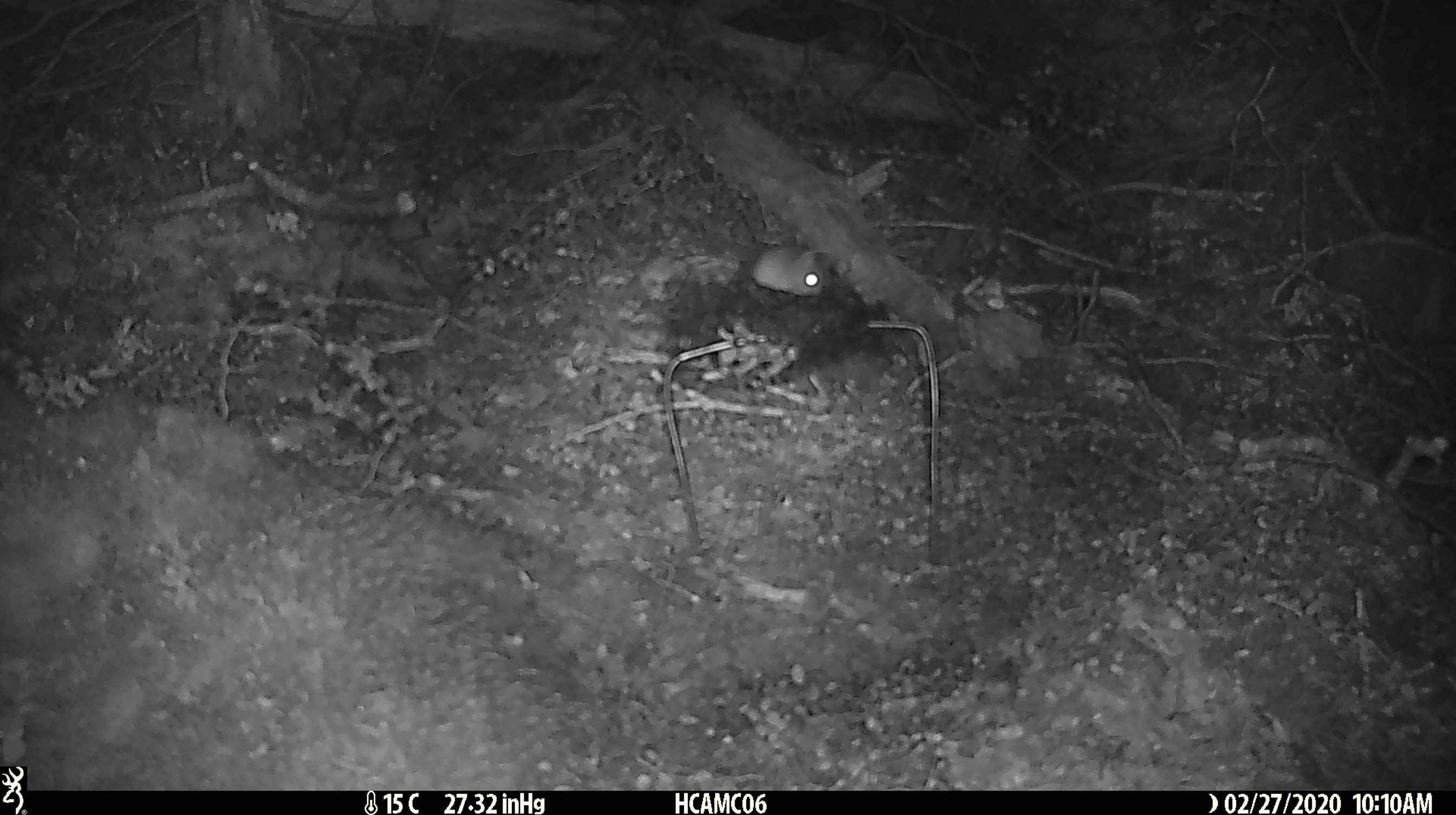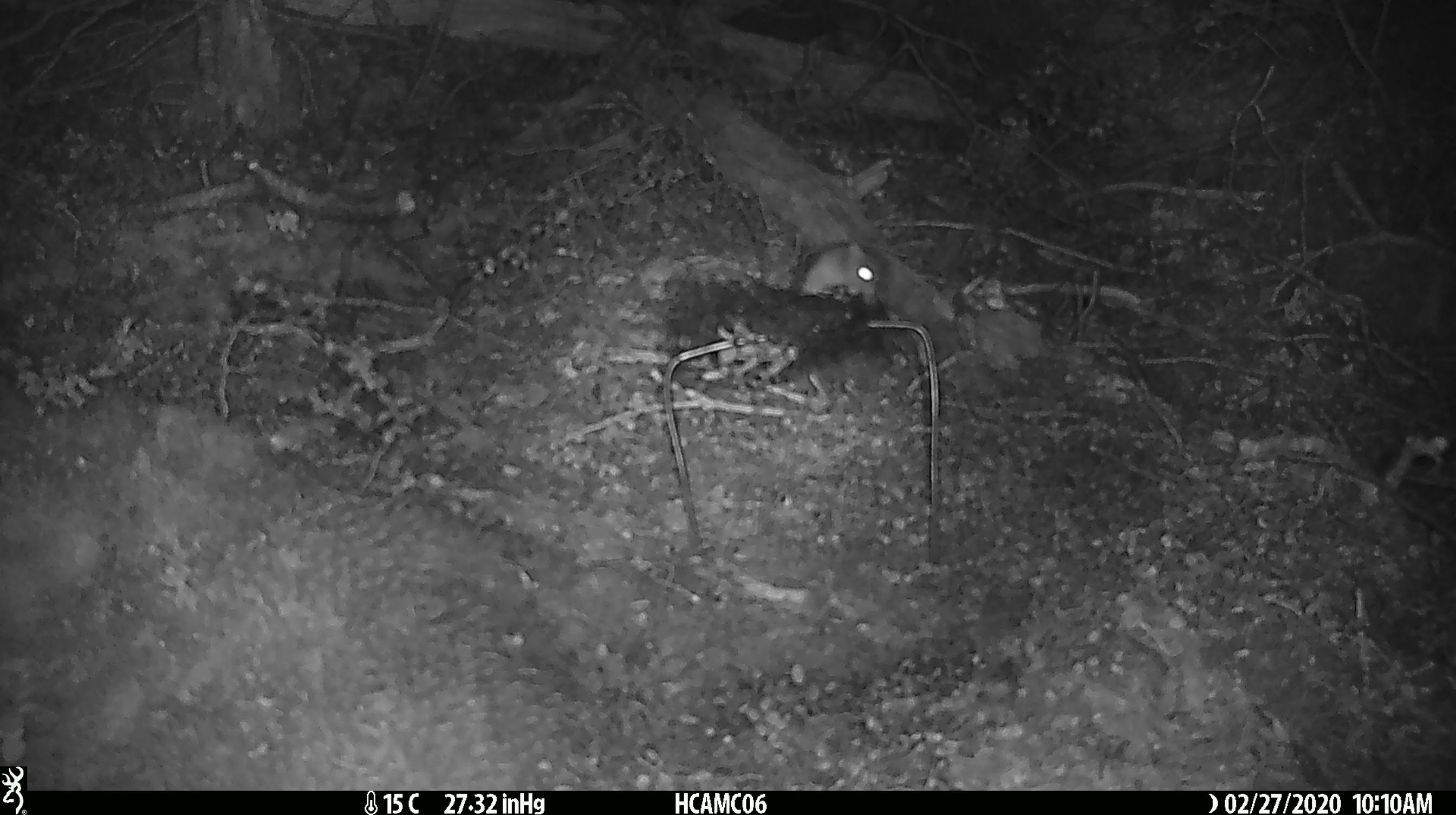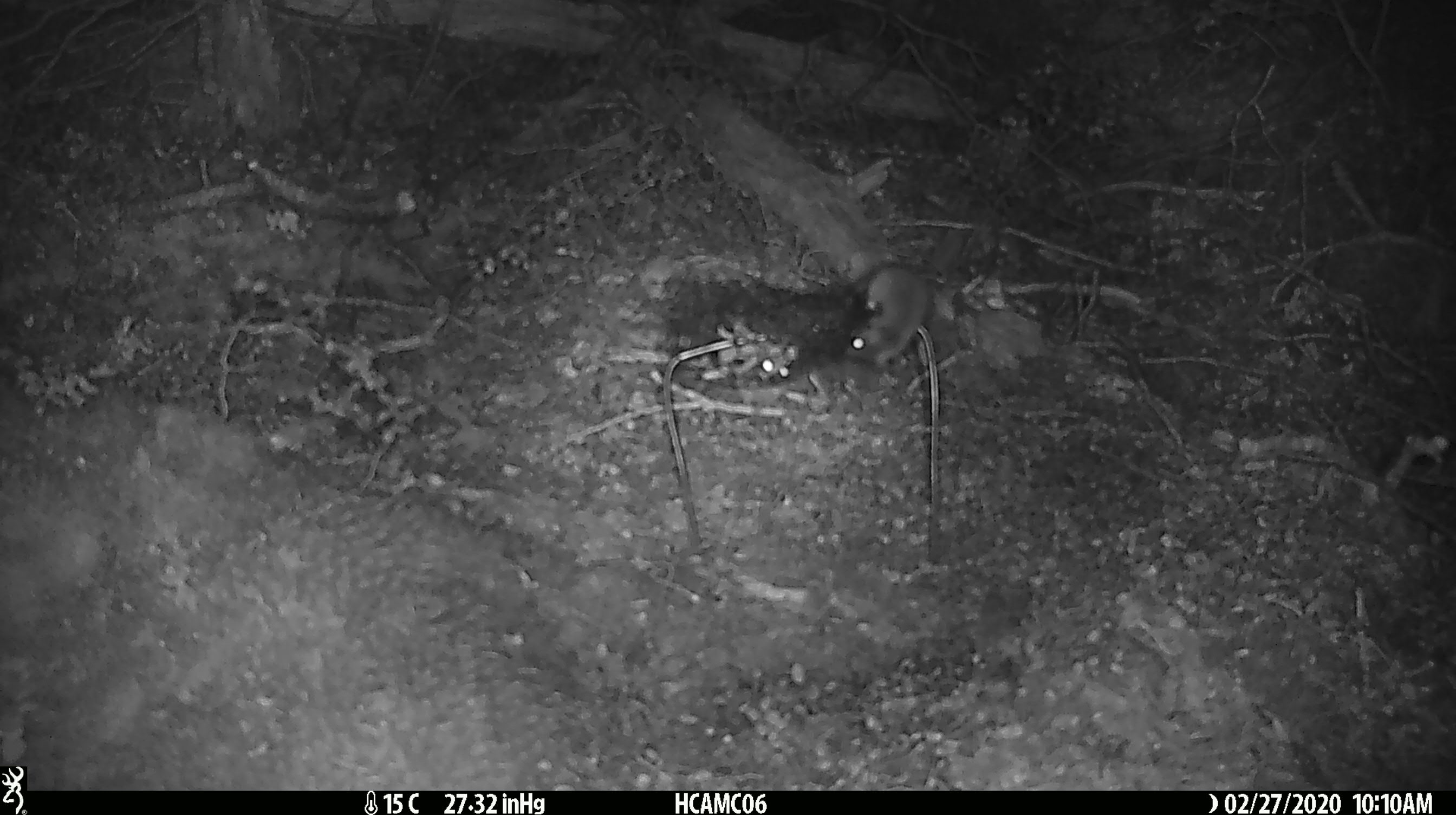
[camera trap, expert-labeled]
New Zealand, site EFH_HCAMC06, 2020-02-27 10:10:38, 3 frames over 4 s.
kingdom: Animalia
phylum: Chordata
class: Mammalia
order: Rodentia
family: Muridae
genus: Mus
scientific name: Mus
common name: mouse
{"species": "mouse (Mus)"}